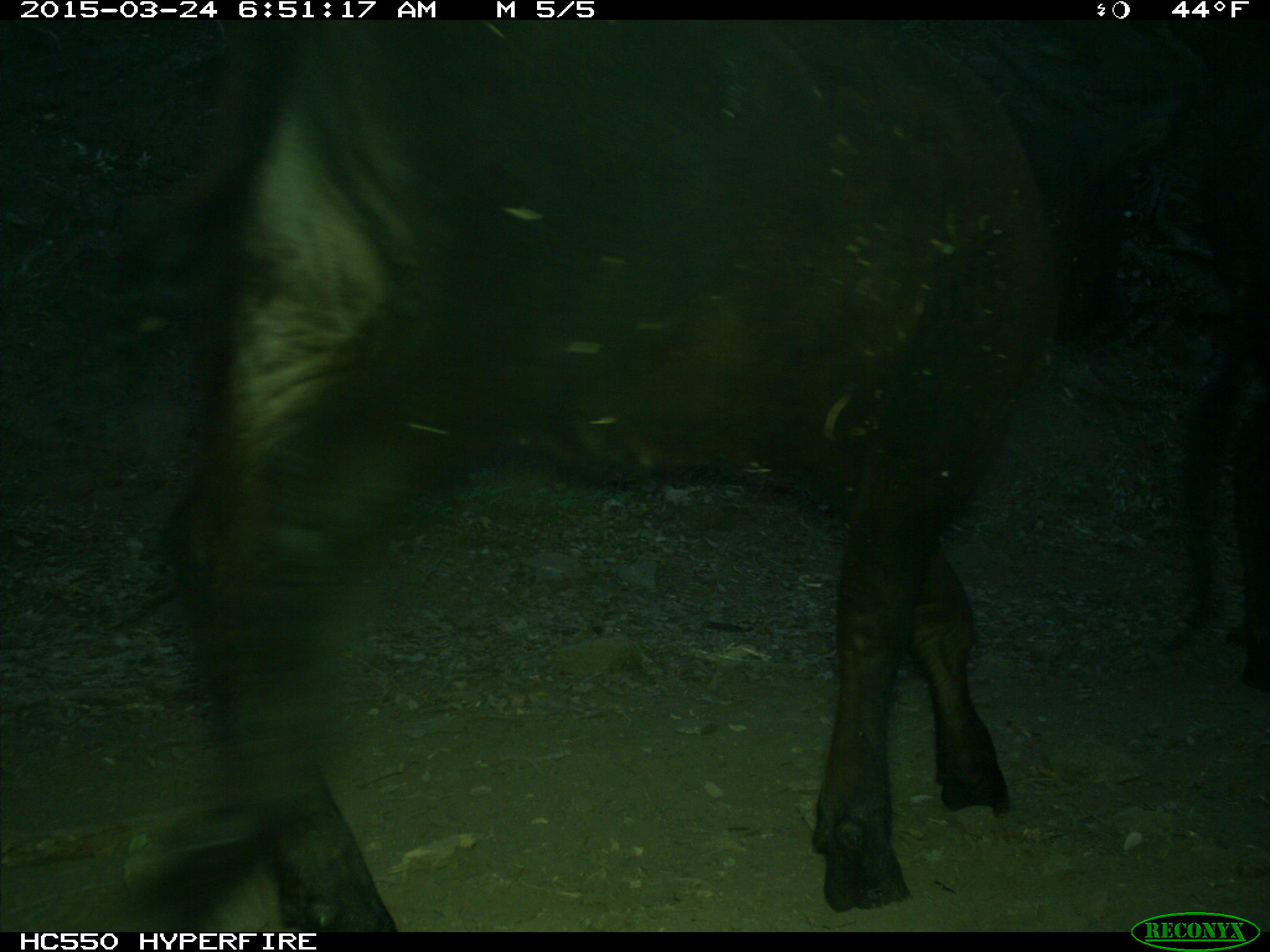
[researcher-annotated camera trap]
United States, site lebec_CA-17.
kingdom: Animalia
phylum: Chordata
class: Mammalia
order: Artiodactyla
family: Bovidae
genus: Bos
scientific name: Bos taurus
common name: domestic cow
Bos taurus (domestic cow).